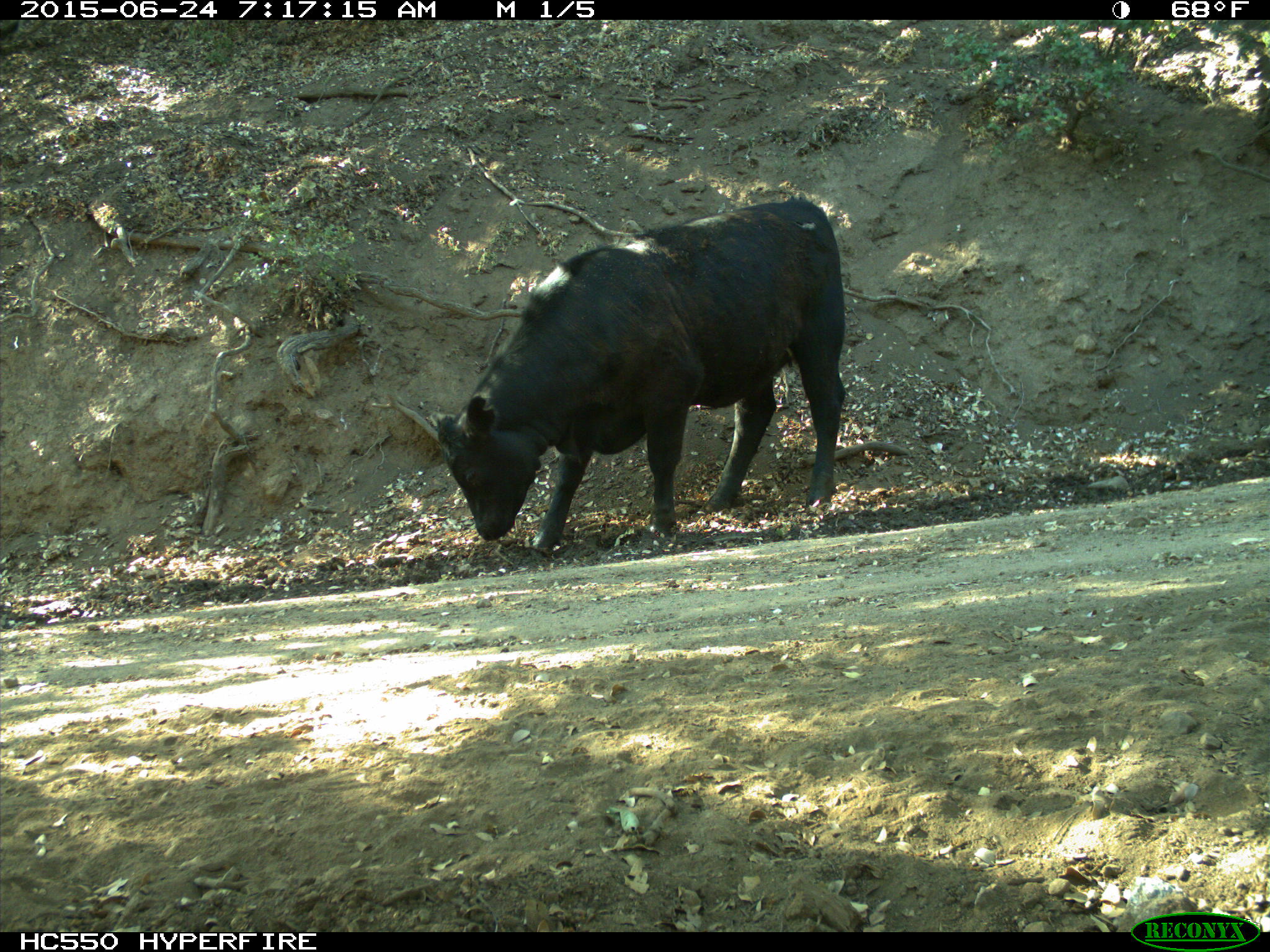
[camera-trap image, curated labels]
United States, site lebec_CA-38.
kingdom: Animalia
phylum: Chordata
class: Mammalia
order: Artiodactyla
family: Bovidae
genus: Bos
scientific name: Bos taurus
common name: domestic cow